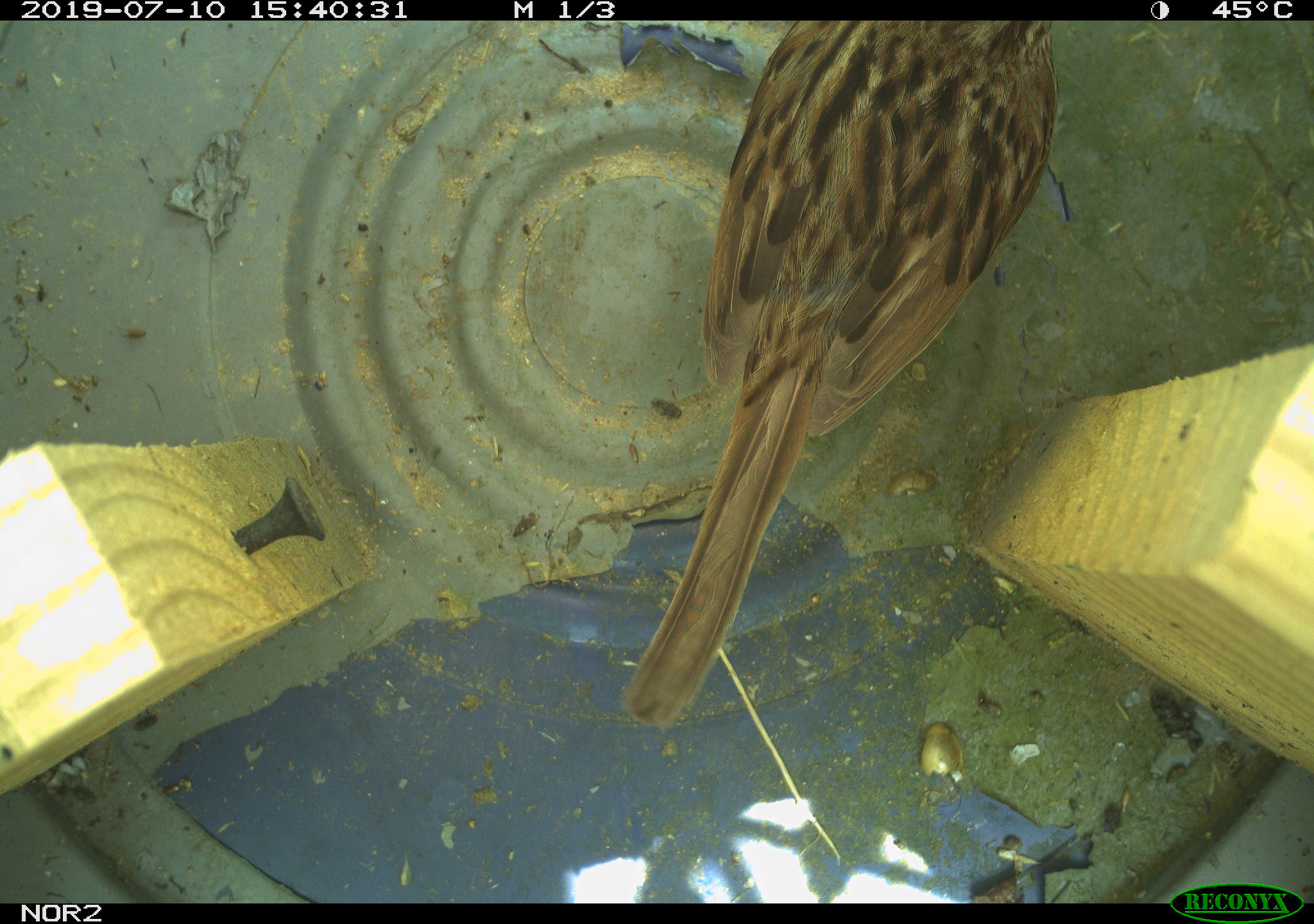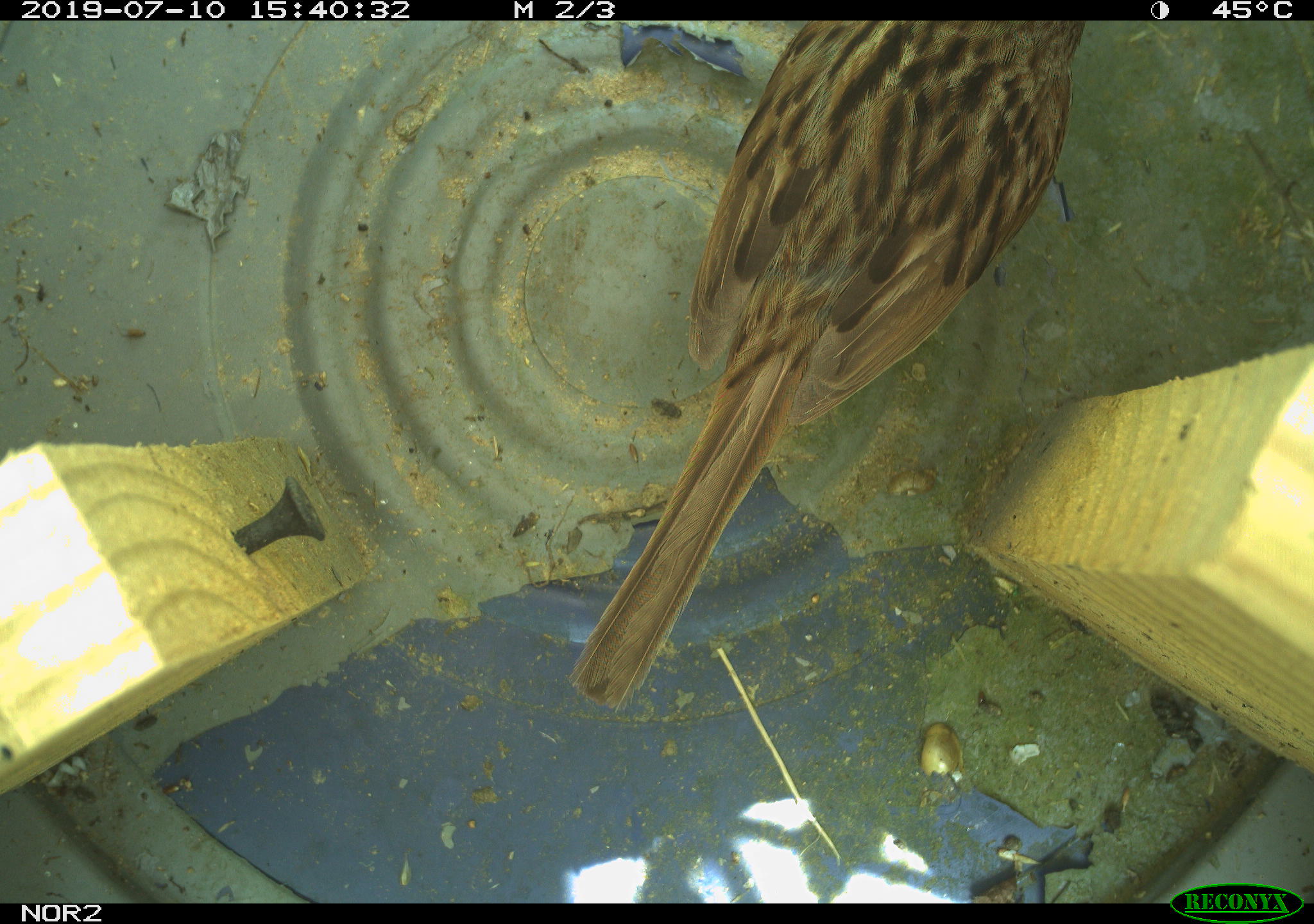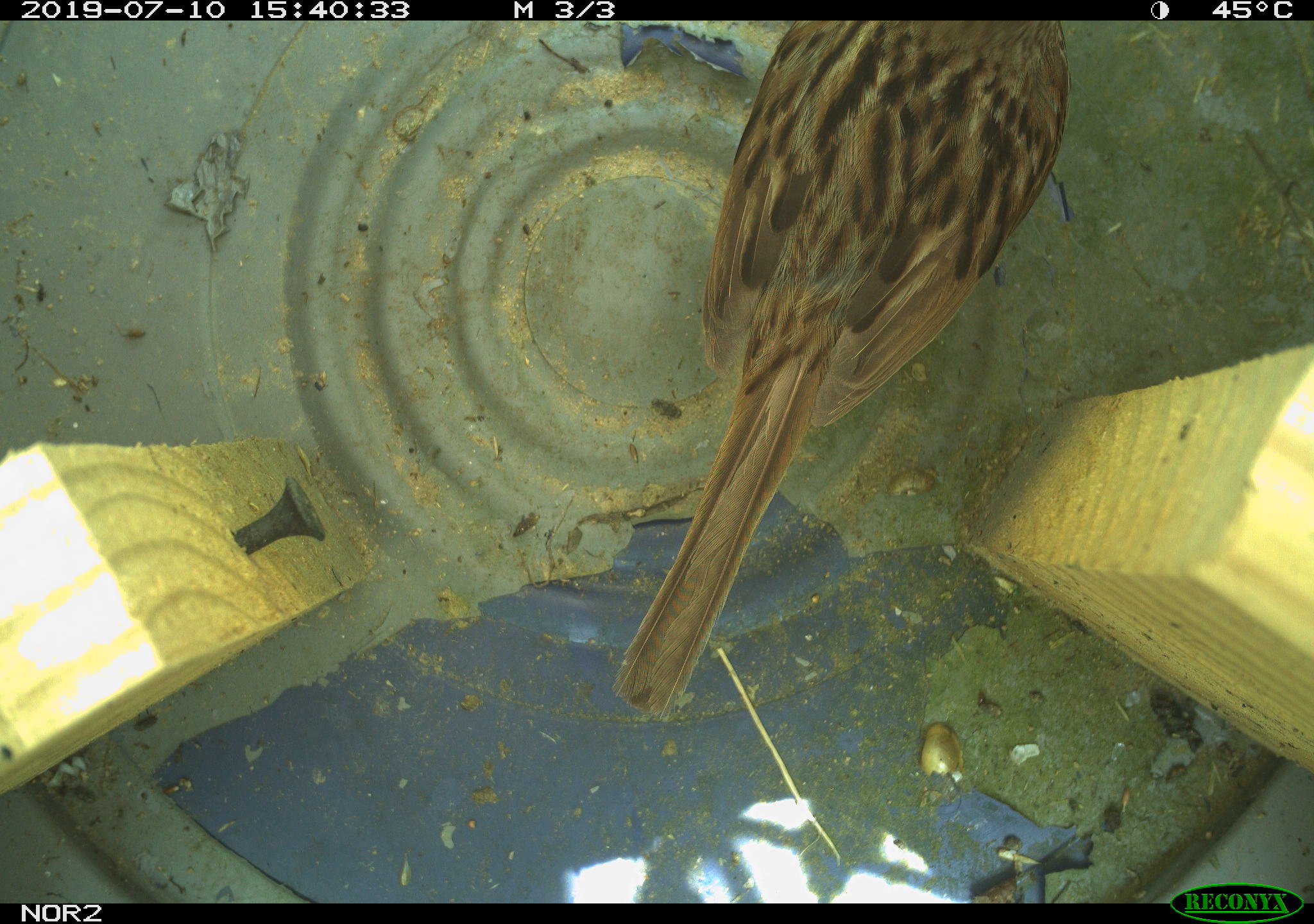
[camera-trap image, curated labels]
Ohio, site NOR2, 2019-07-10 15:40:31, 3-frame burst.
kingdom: Animalia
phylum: Chordata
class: Aves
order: Passeriformes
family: Passerellidae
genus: Melospiza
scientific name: Melospiza melodia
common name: song sparrow